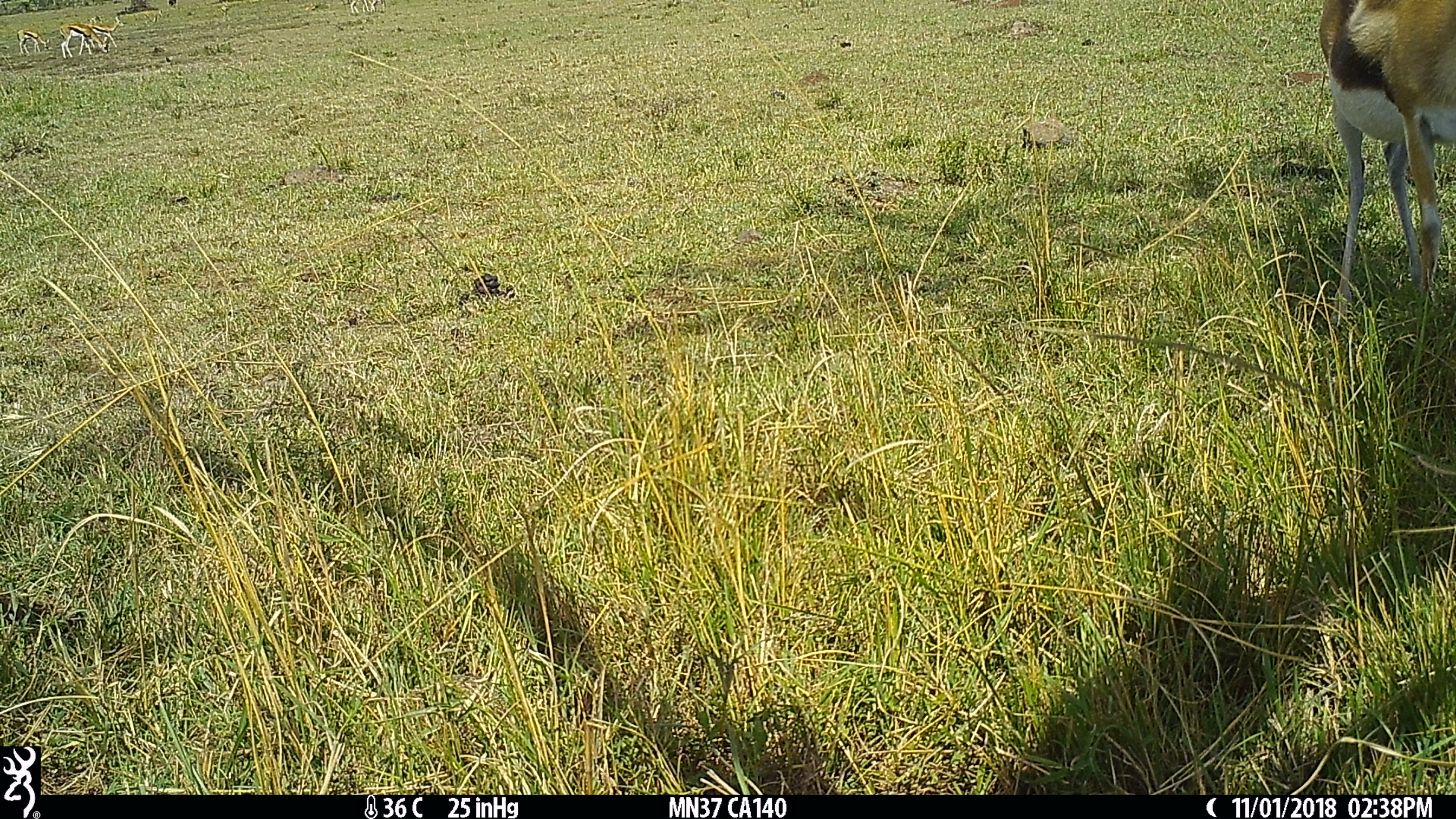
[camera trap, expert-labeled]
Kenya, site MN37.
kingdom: Animalia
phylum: Chordata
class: Mammalia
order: Artiodactyla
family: Bovidae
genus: Eudorcas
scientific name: Eudorcas thomsonii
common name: thomon's gazelle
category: gazelle thomsons